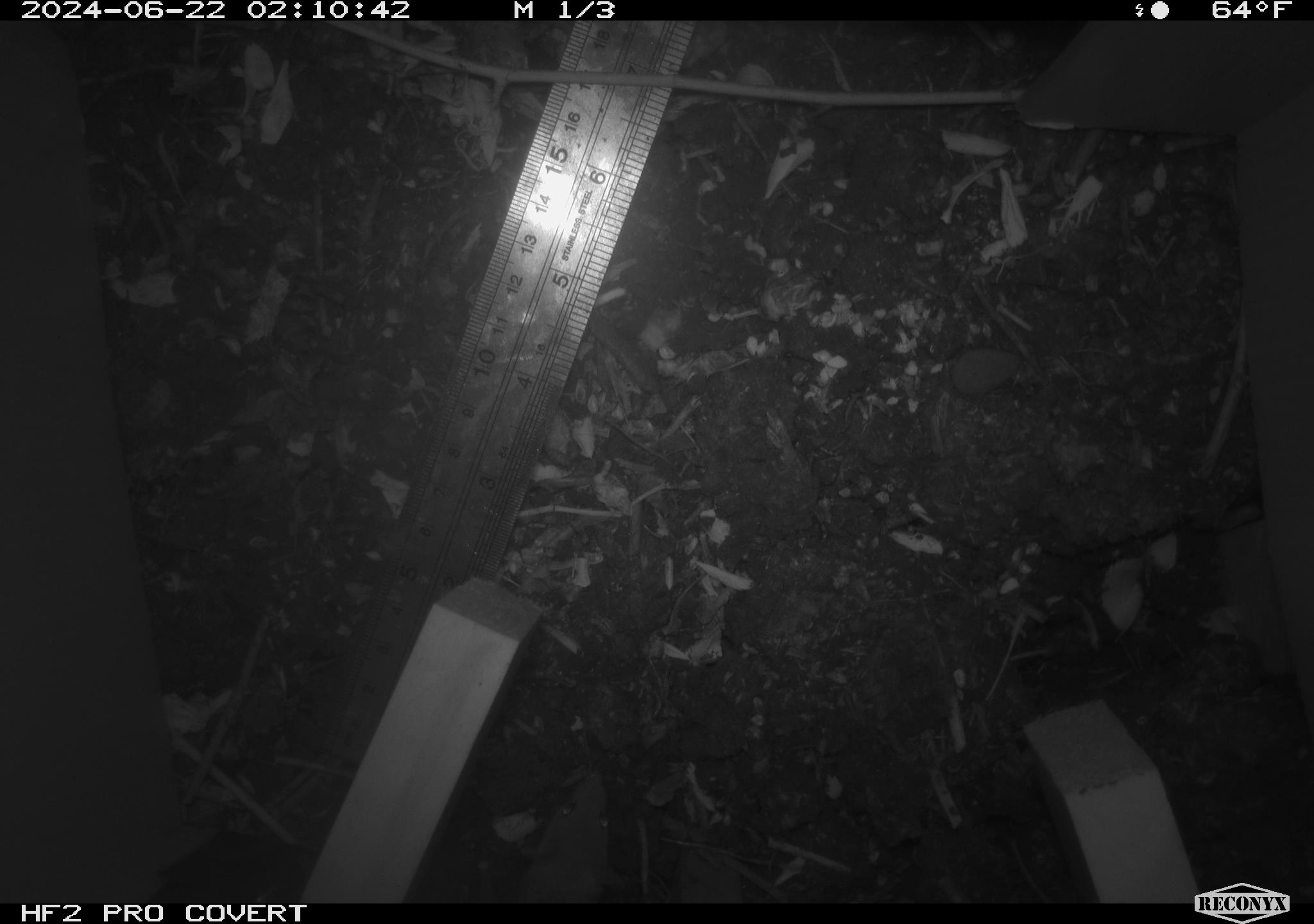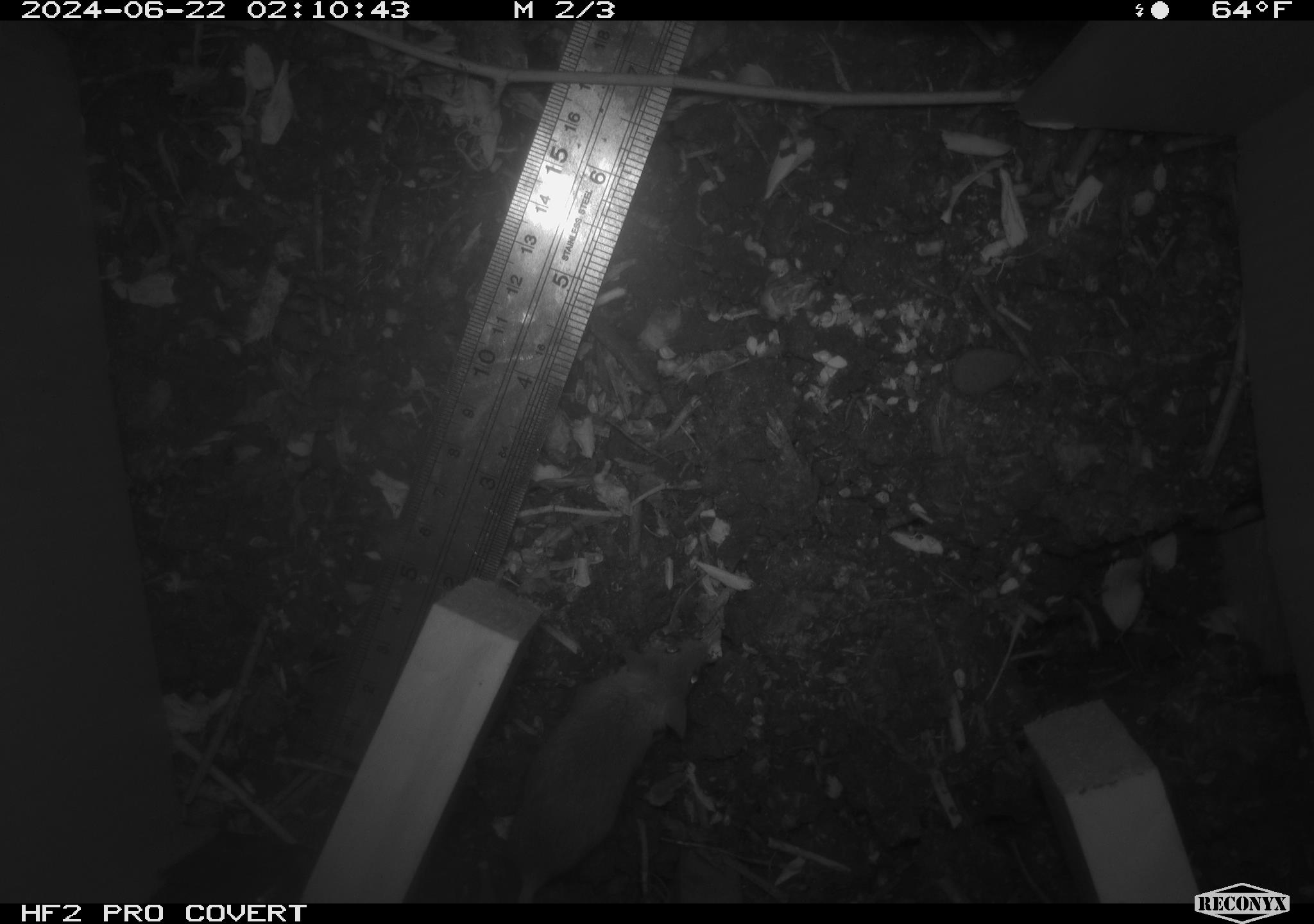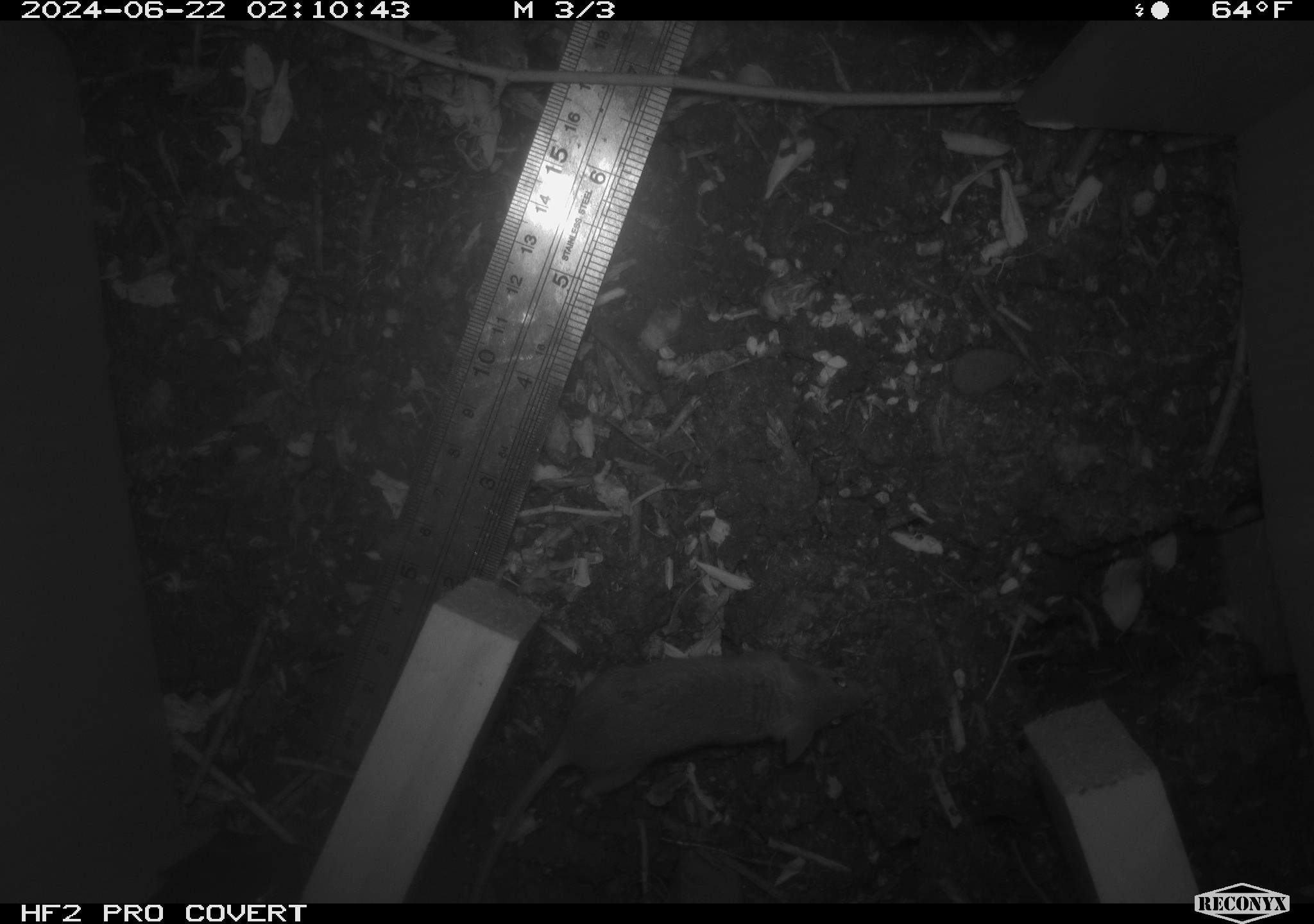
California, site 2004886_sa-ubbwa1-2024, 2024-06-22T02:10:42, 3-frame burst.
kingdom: Animalia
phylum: Chordata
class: Mammalia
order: Rodentia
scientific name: Rodentia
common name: mouse species